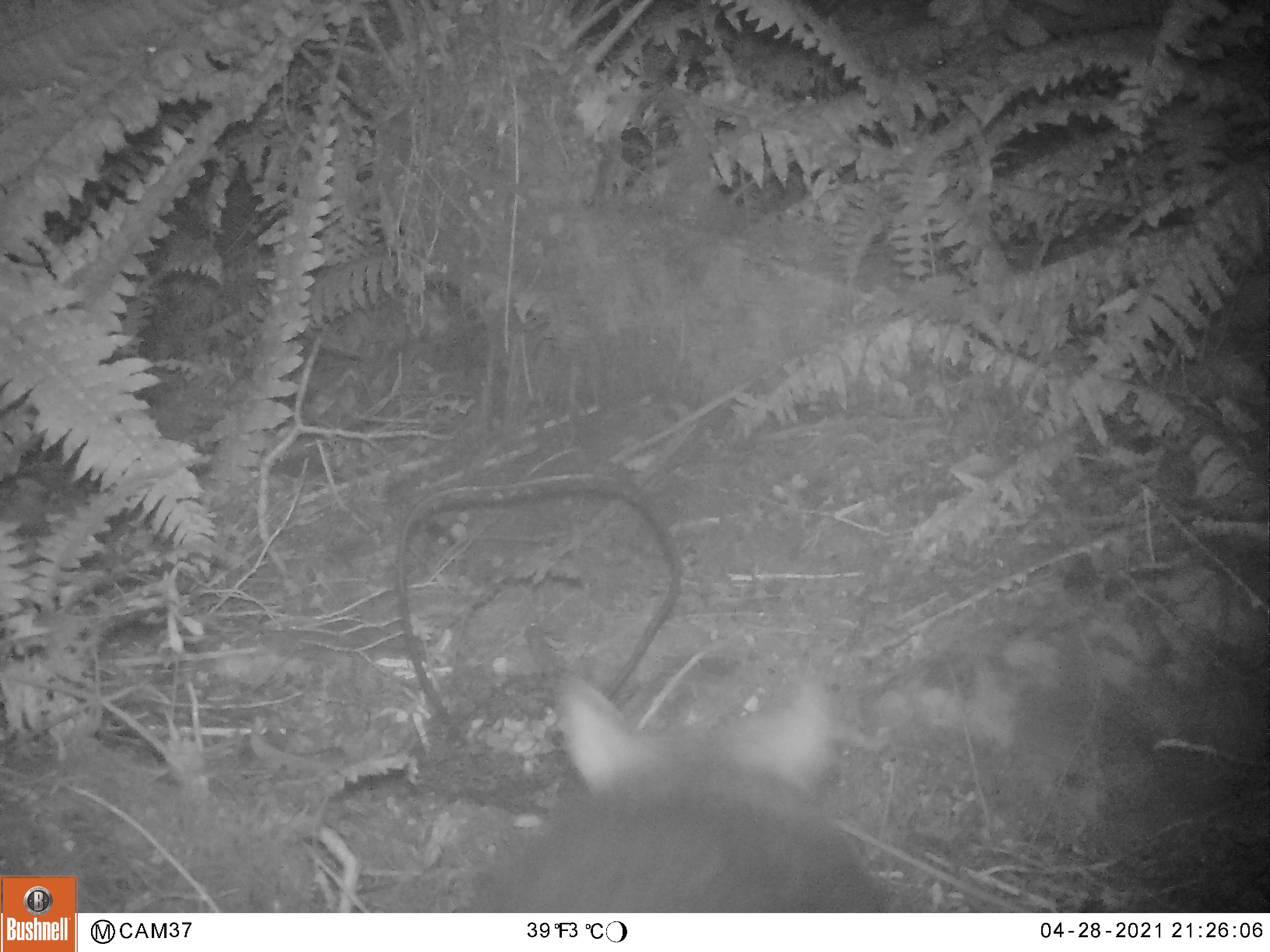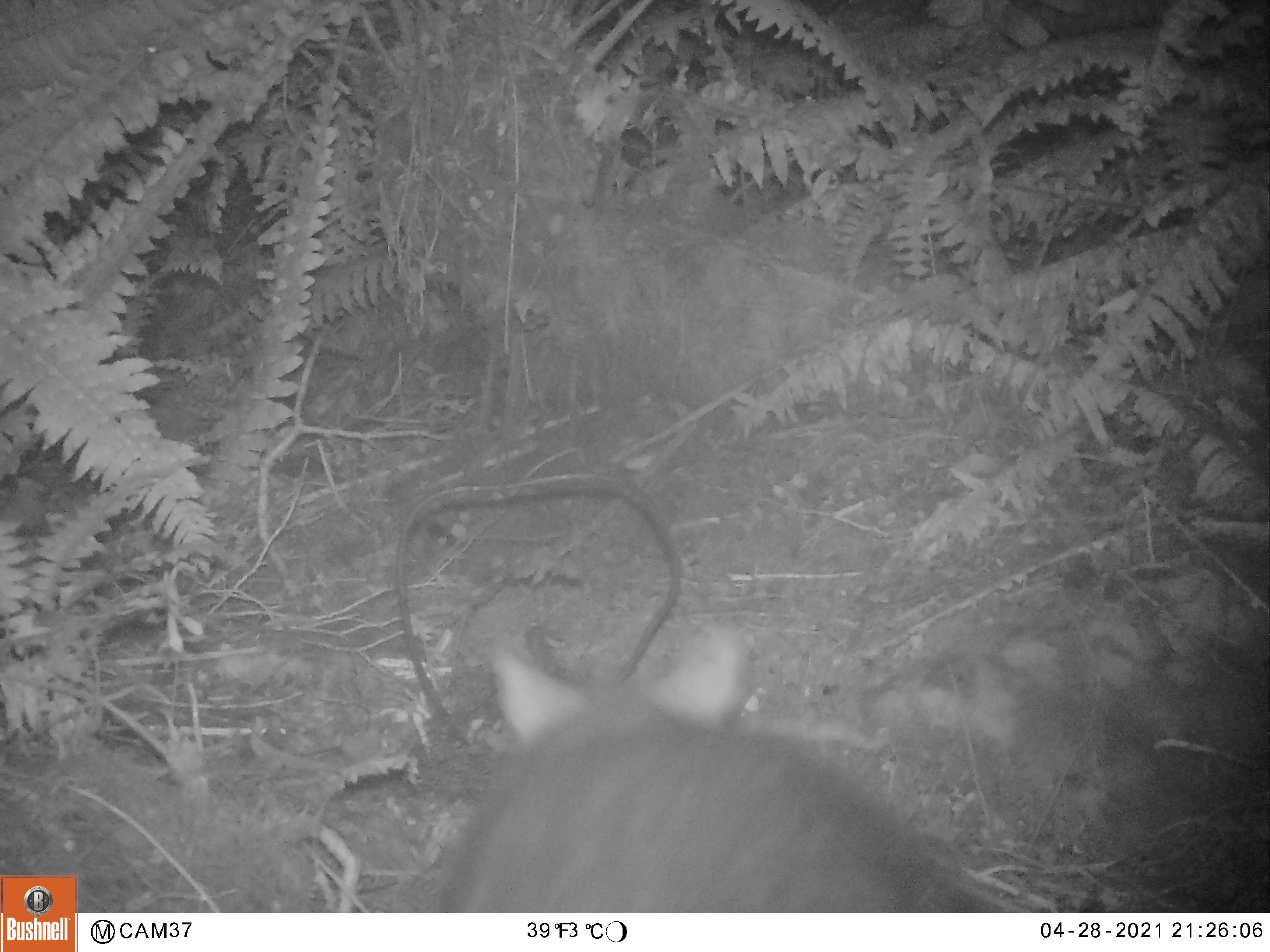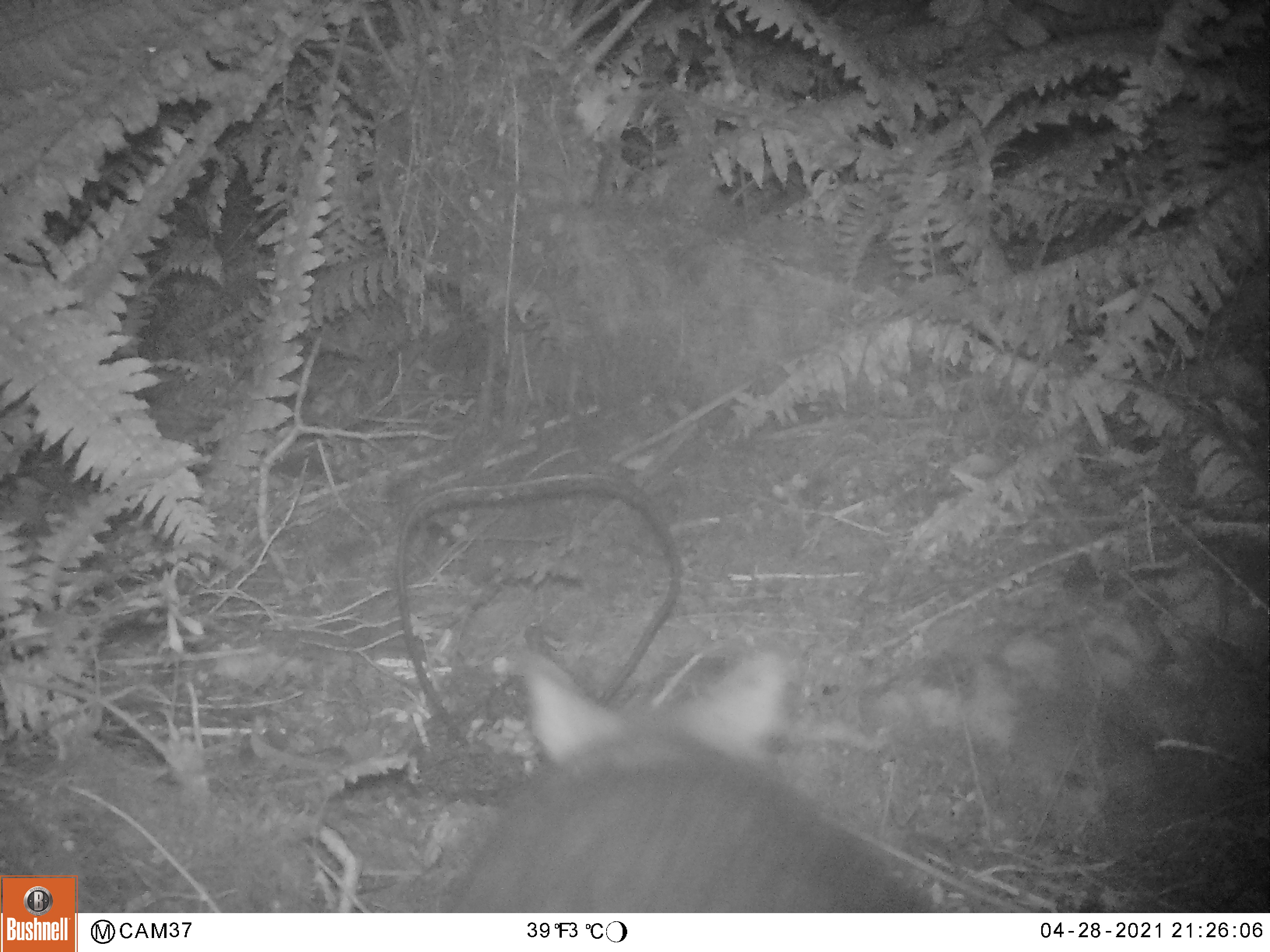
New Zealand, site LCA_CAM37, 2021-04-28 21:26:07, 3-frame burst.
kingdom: Animalia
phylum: Chordata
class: Mammalia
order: Diprotodontia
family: Phalangeridae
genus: Trichosurus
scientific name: Trichosurus vulpecula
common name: common brushtail possum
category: possum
Possum (common brushtail possum) (Trichosurus vulpecula).